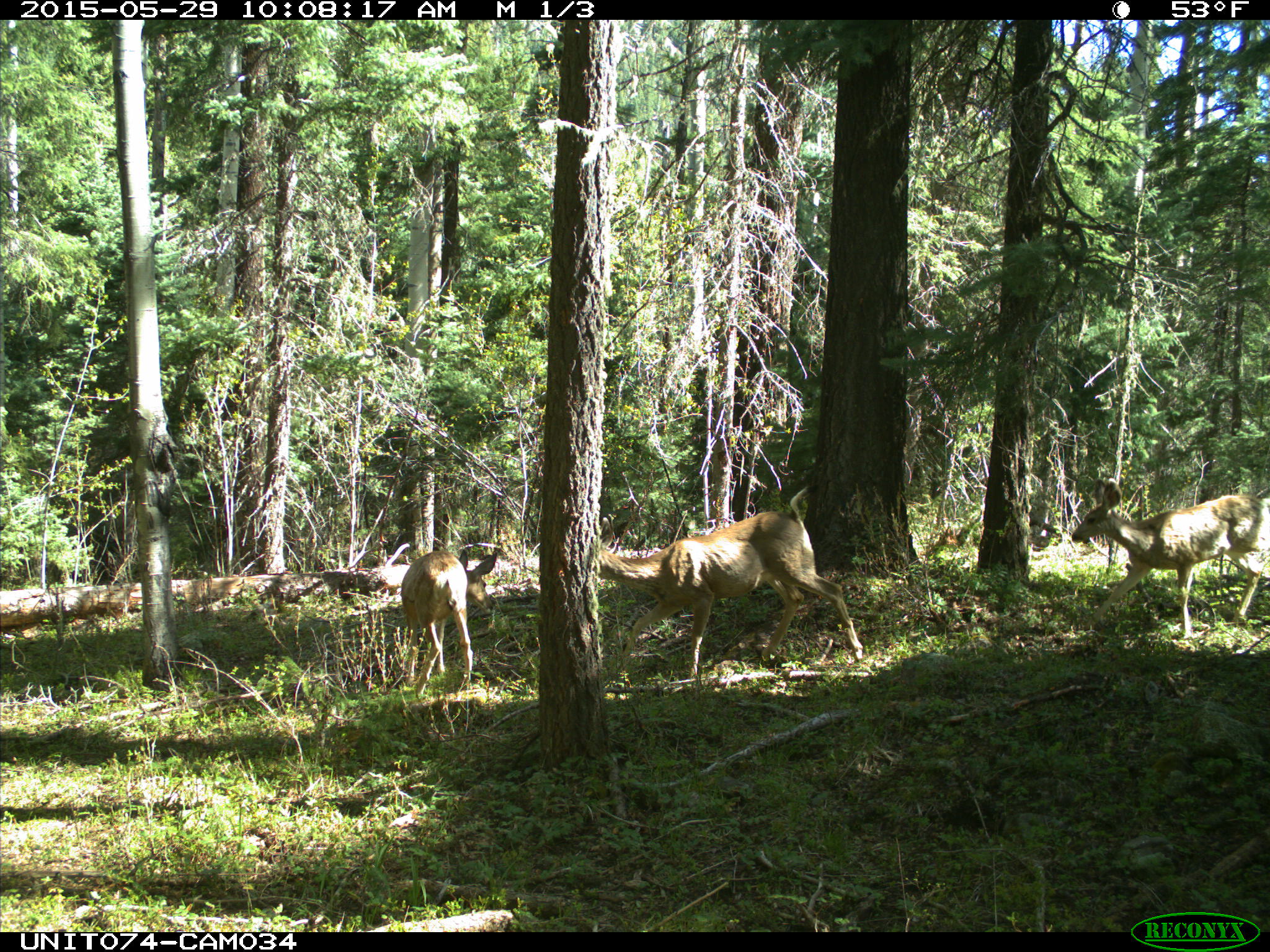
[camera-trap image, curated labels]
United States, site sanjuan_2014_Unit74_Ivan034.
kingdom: Animalia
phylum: Chordata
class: Mammalia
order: Artiodactyla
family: Cervidae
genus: Odocoileus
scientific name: Odocoileus hemionus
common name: mule deer